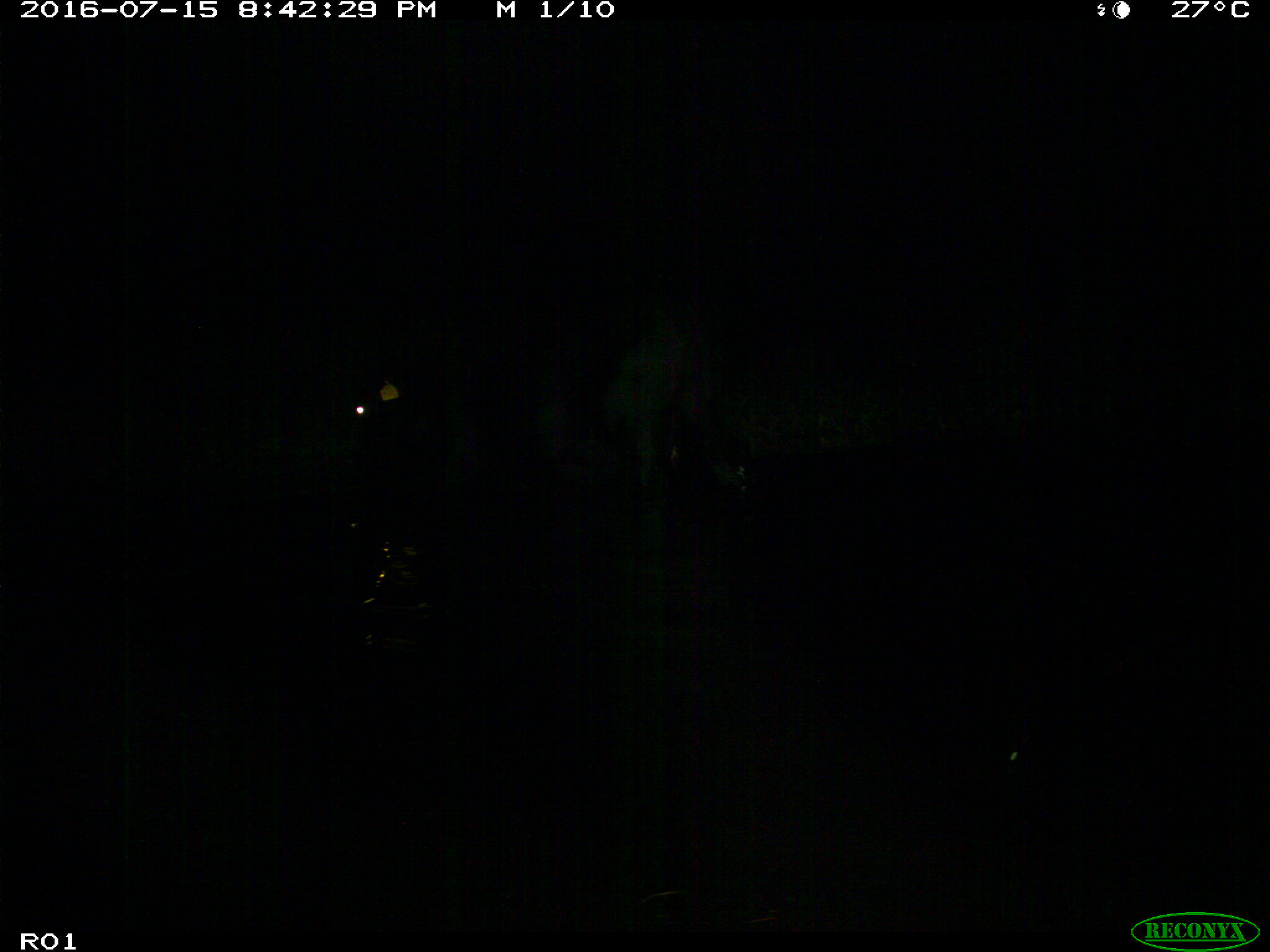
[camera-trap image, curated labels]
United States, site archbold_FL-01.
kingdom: Animalia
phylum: Chordata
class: Mammalia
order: Artiodactyla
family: Bovidae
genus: Bos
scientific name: Bos taurus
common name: domestic cow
Bos taurus (domestic cow).